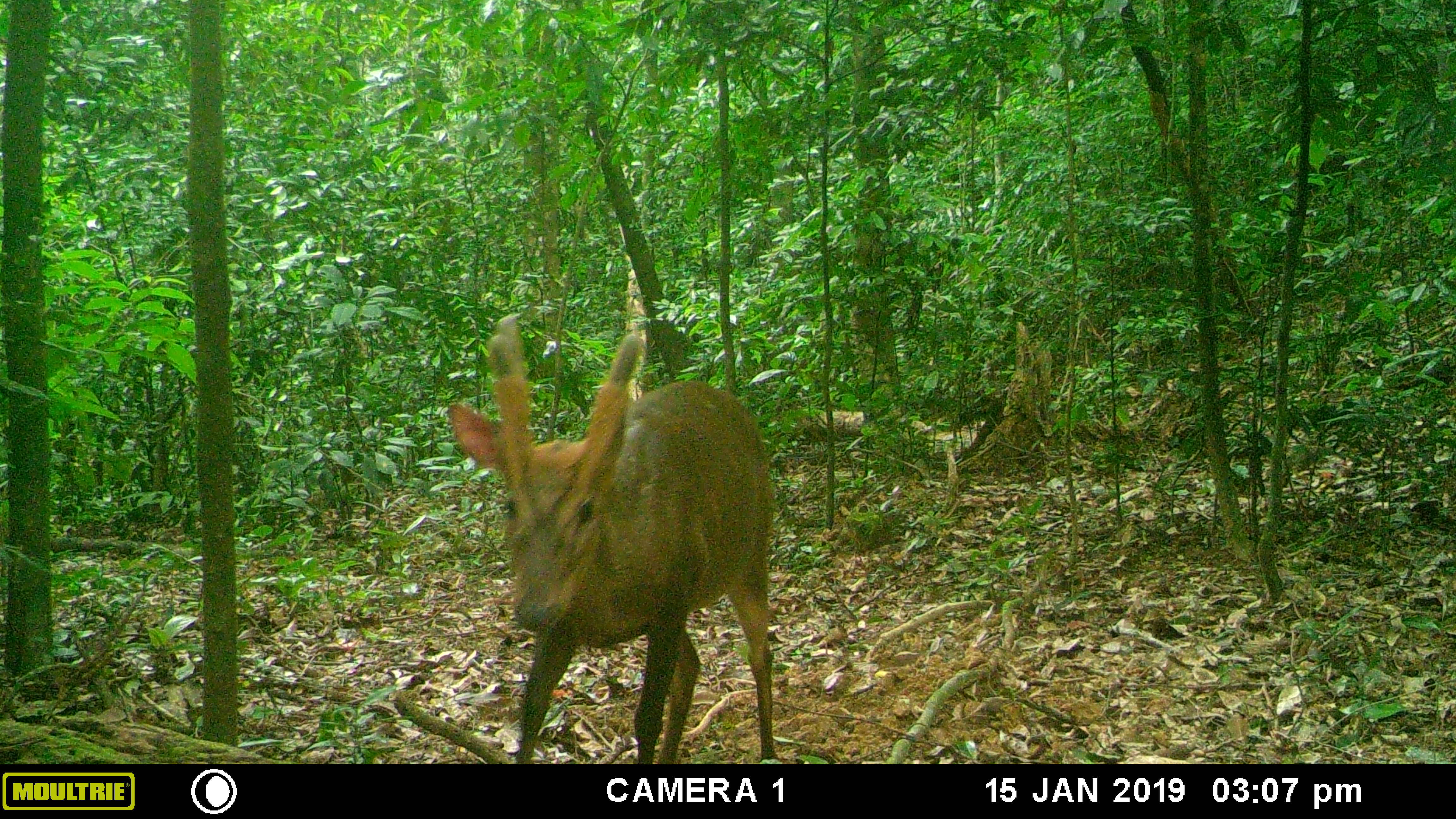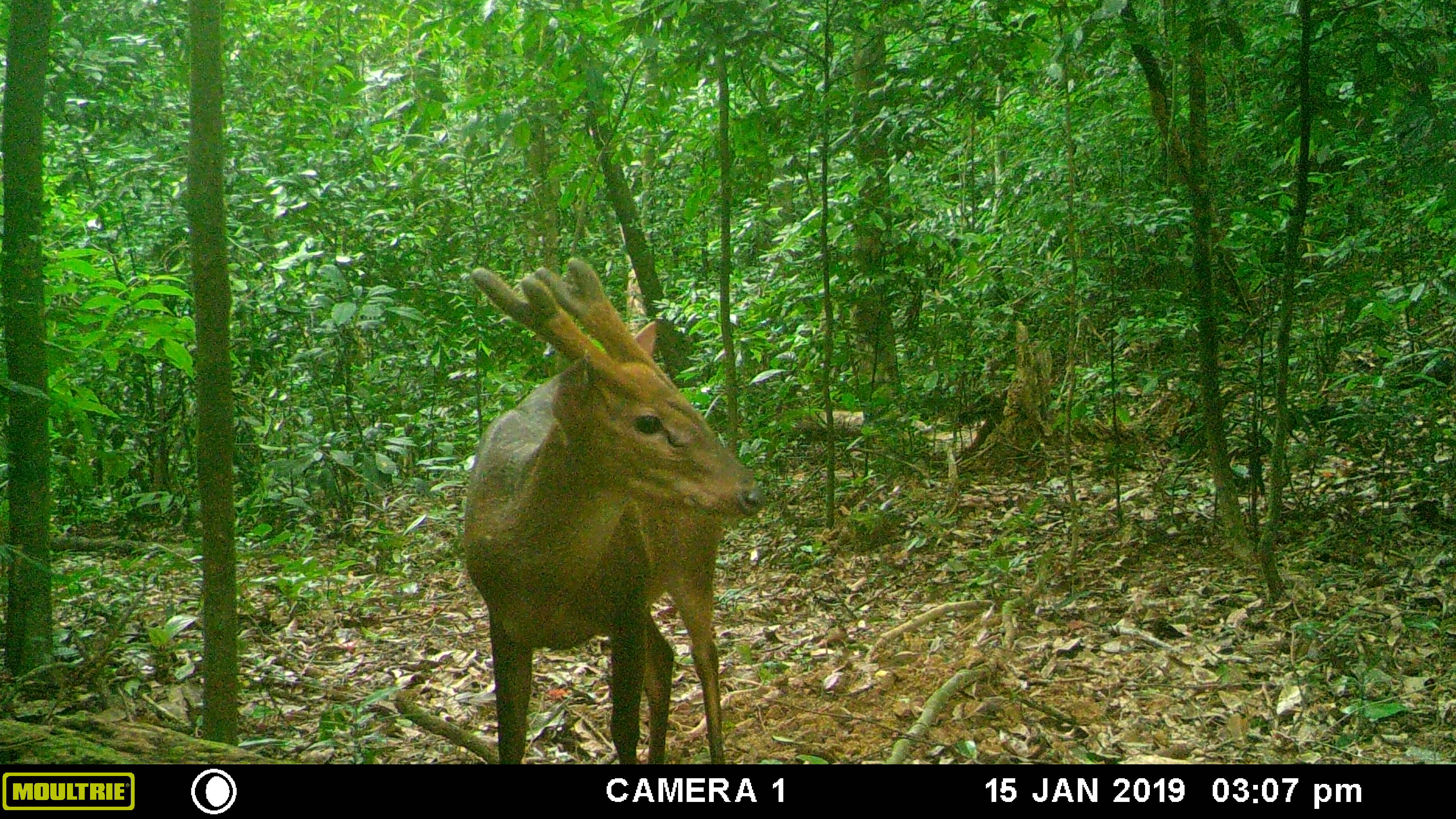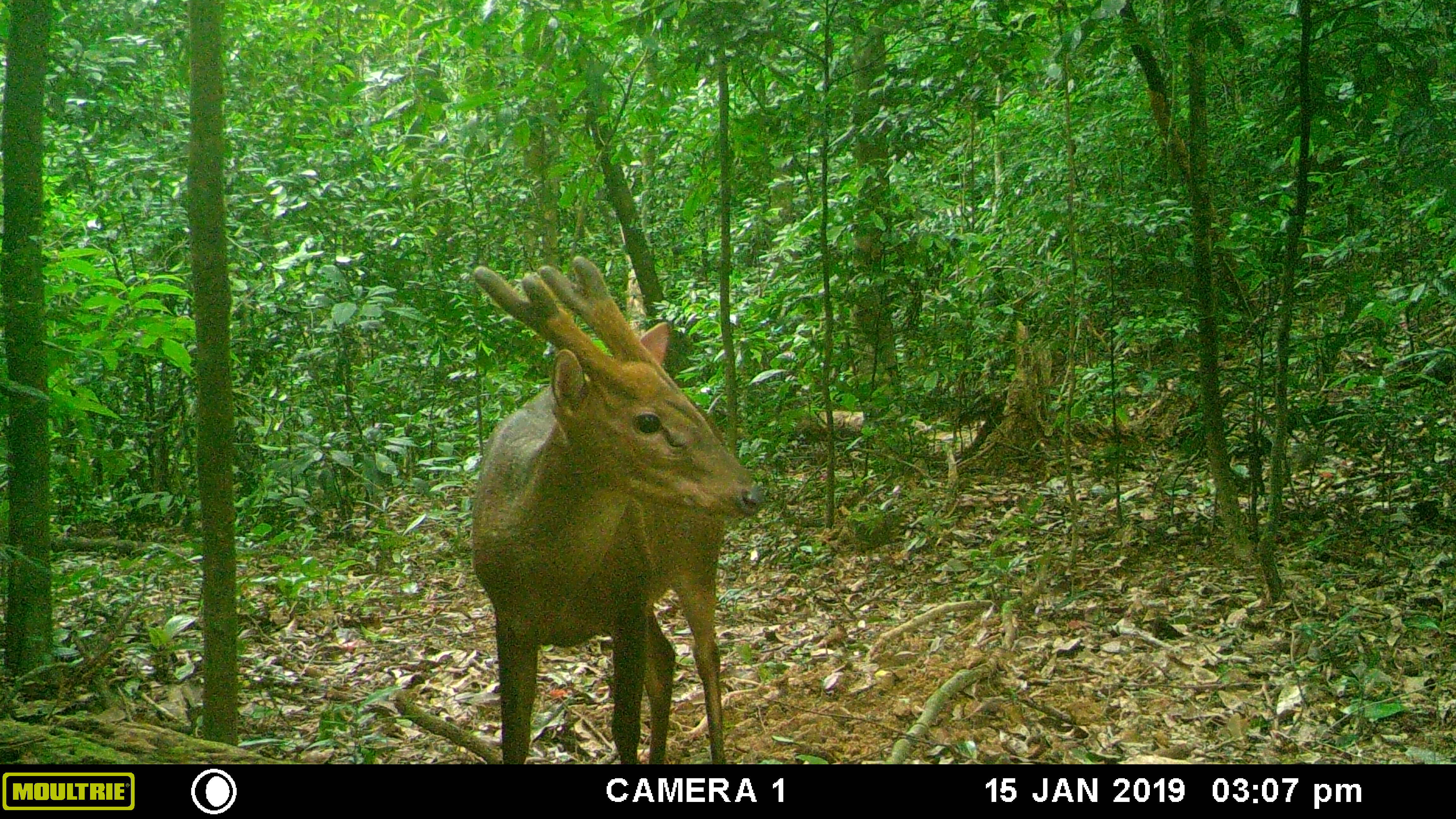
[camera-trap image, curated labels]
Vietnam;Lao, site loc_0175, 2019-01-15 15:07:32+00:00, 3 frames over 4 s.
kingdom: Animalia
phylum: Chordata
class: Mammalia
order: Artiodactyla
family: Cervidae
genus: Muntiacus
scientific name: Muntiacus vuquangensis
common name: large-antlered muntjac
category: large antlered muntjac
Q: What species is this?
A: Large antlered muntjac (large-antlered muntjac) (Muntiacus vuquangensis).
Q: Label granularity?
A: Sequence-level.